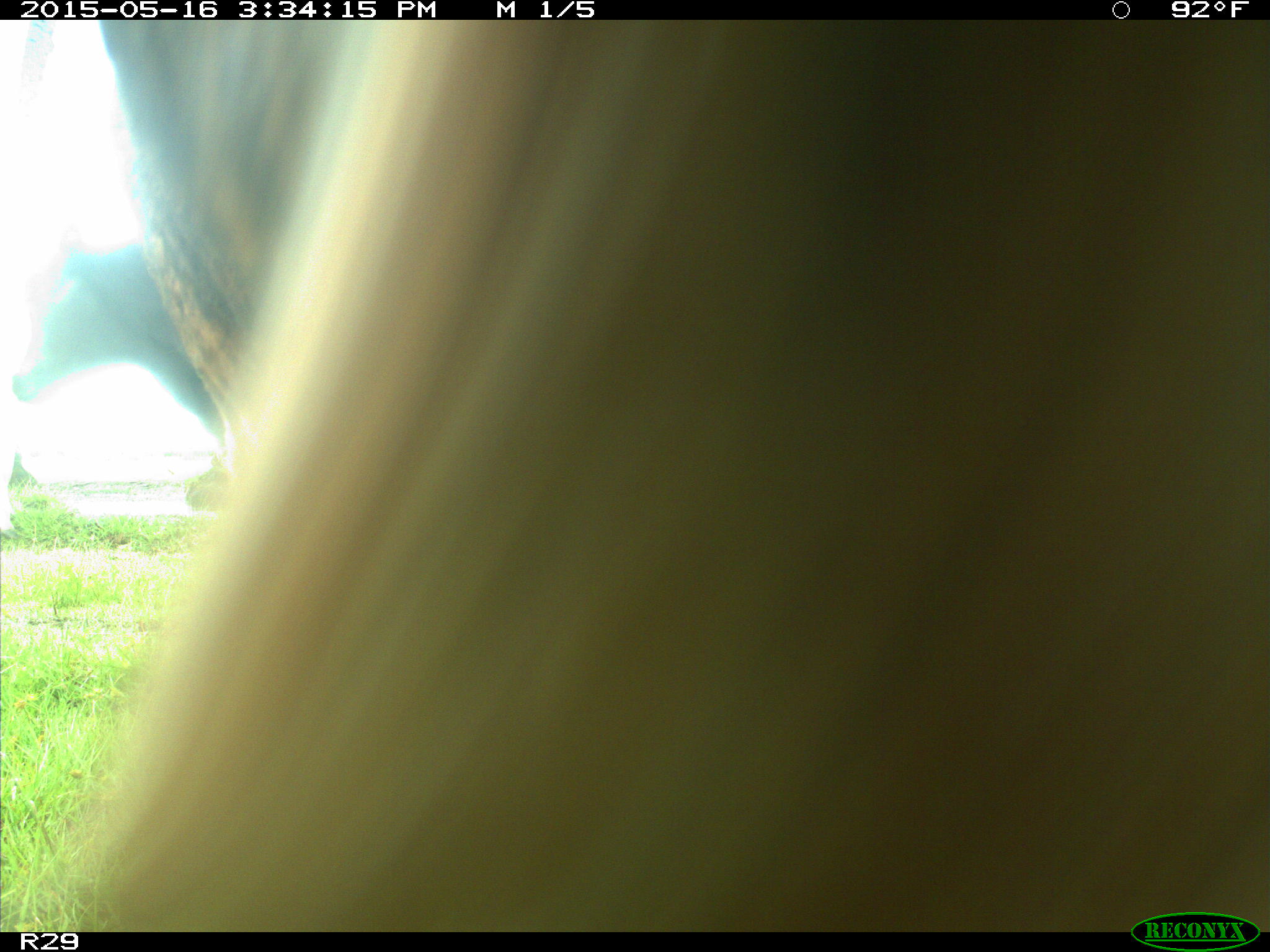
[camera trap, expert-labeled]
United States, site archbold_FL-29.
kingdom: Animalia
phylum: Chordata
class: Mammalia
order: Artiodactyla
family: Bovidae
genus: Bos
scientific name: Bos taurus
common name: domestic cow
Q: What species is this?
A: Bos taurus (domestic cow).